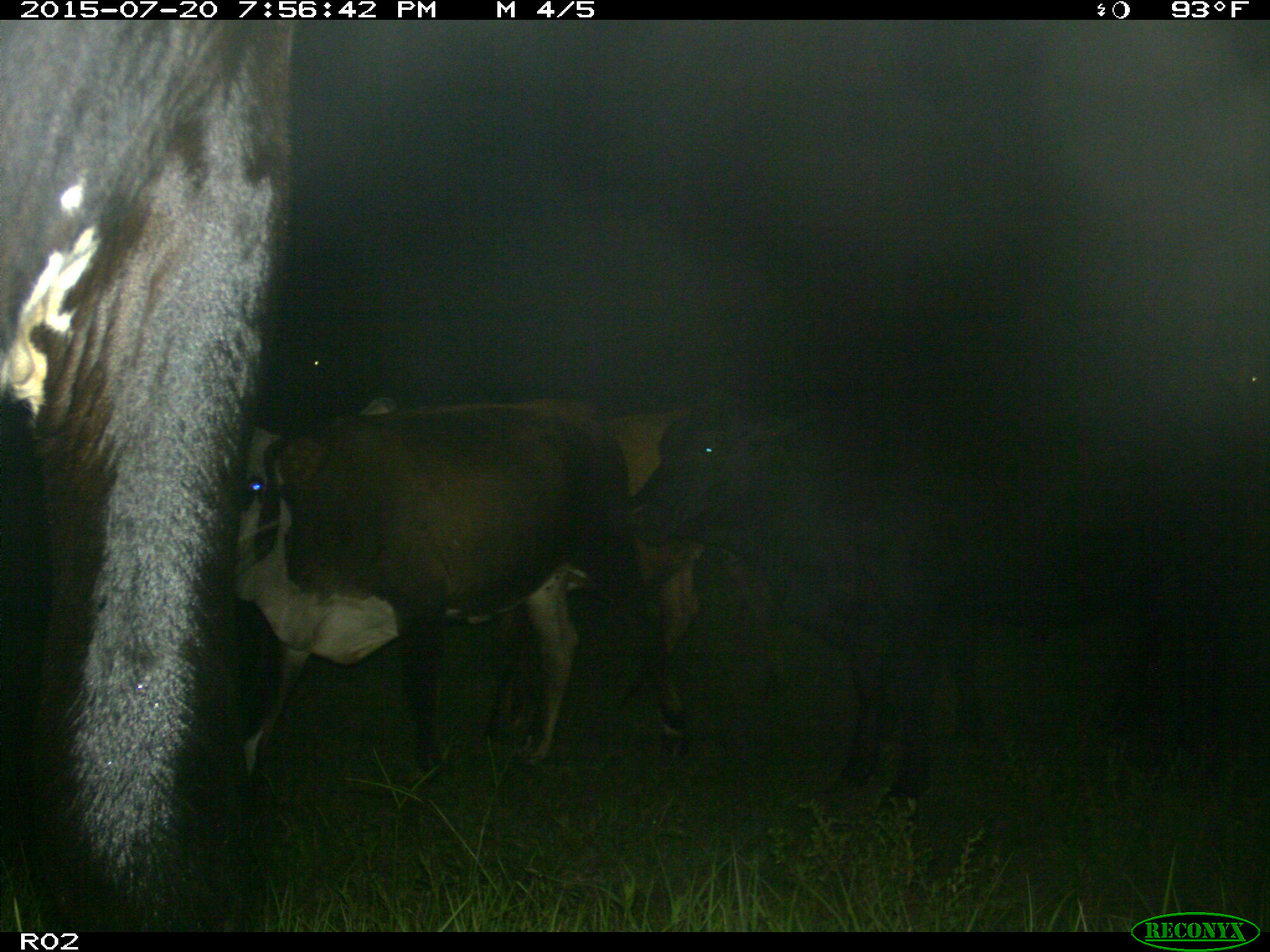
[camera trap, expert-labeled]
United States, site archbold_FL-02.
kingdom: Animalia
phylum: Chordata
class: Mammalia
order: Artiodactyla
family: Bovidae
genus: Bos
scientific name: Bos taurus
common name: domestic cow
Bos taurus (domestic cow).